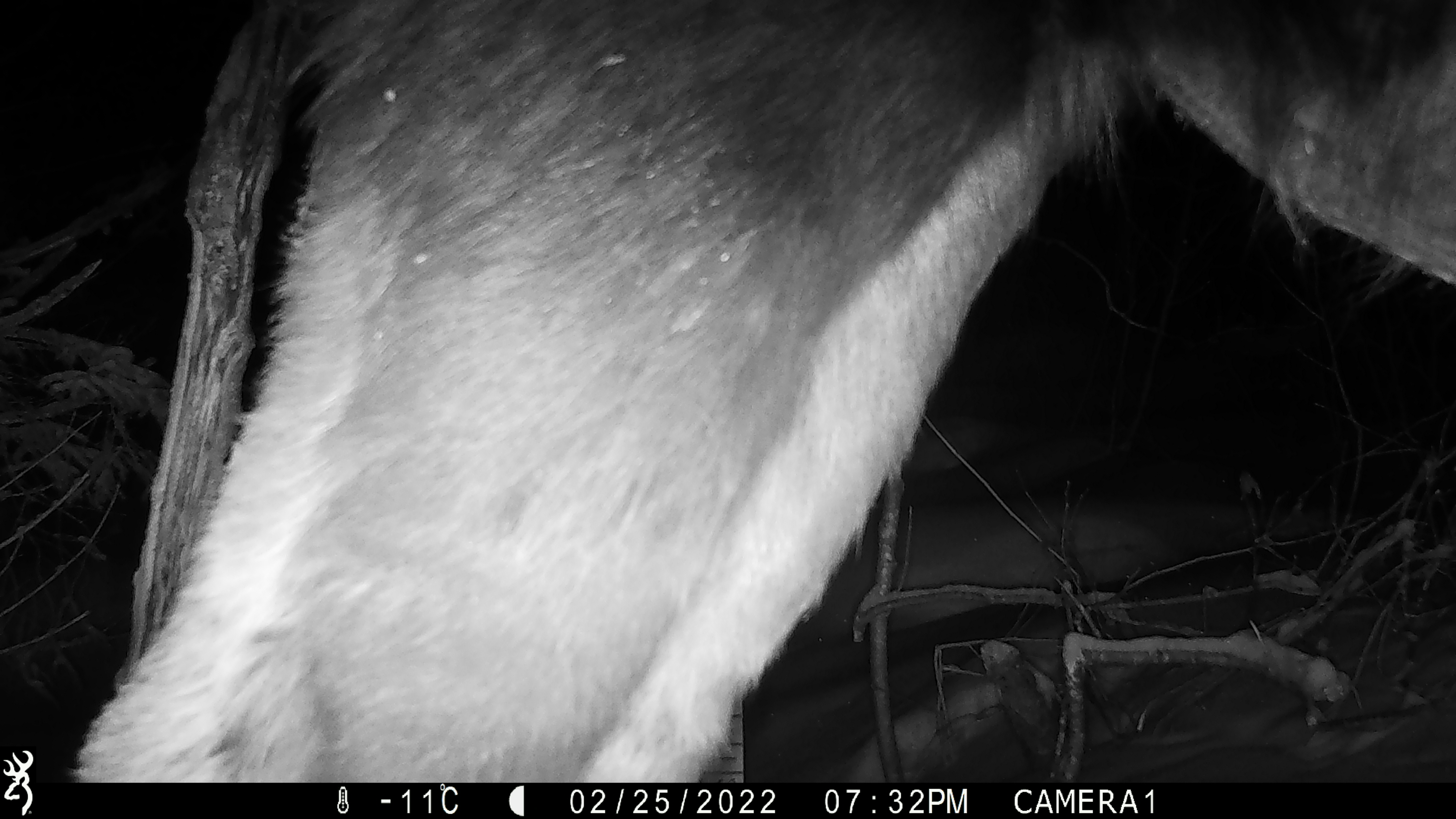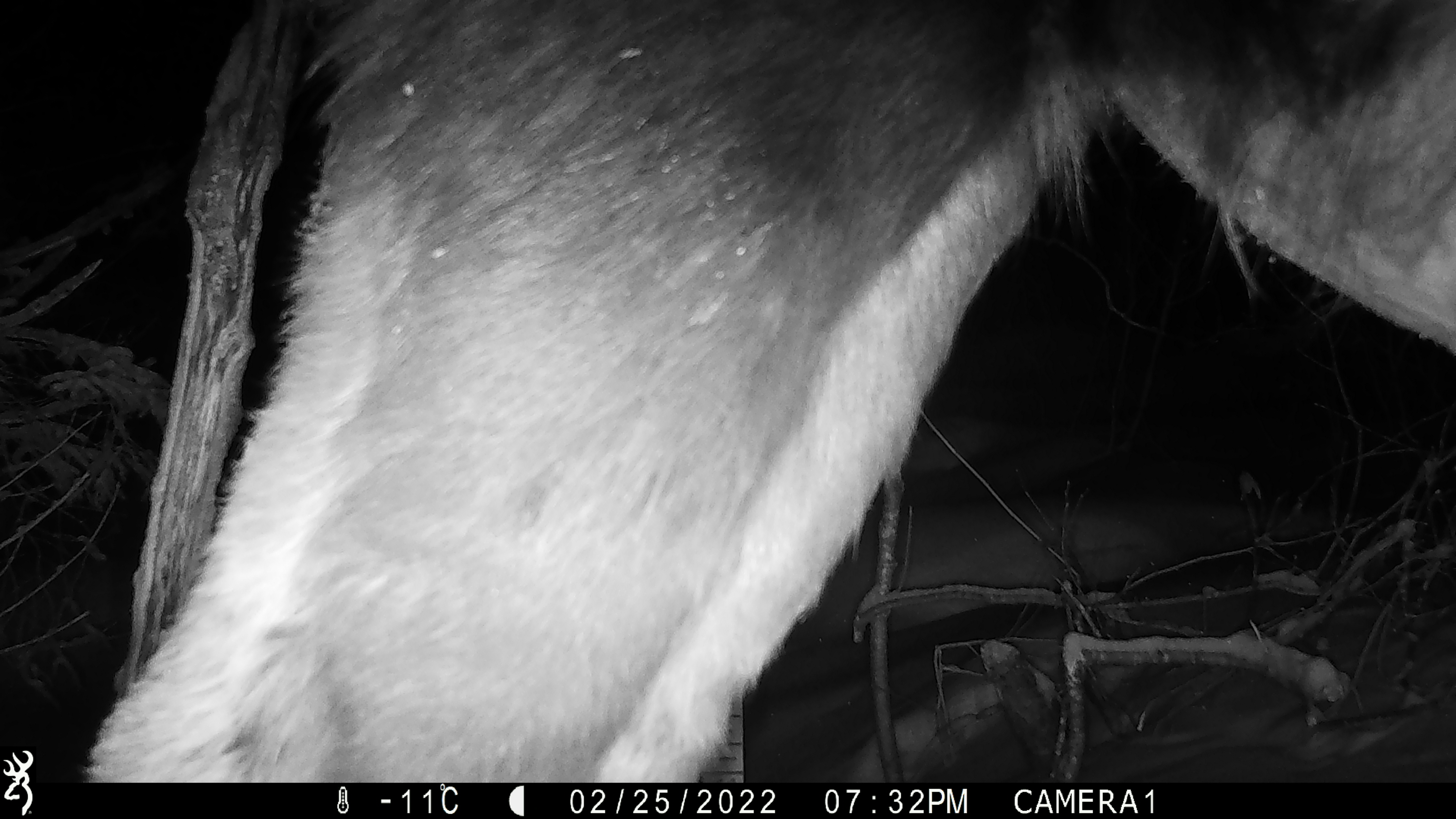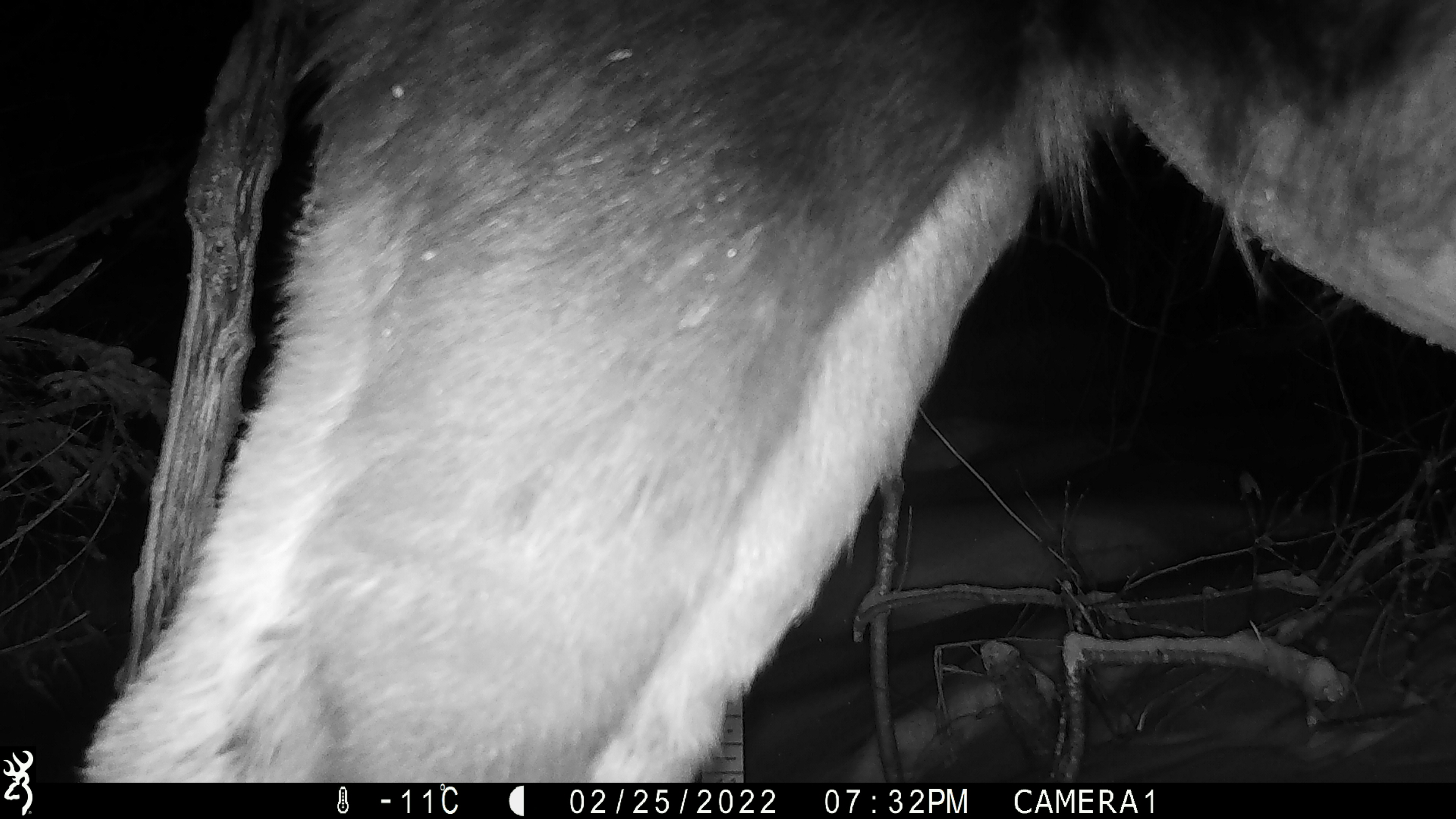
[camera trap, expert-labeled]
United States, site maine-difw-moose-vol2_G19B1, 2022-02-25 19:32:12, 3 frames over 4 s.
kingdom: Animalia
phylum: Chordata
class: Mammalia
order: Artiodactyla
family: Cervidae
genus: Alces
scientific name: Alces alces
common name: moose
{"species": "moose (Alces alces)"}